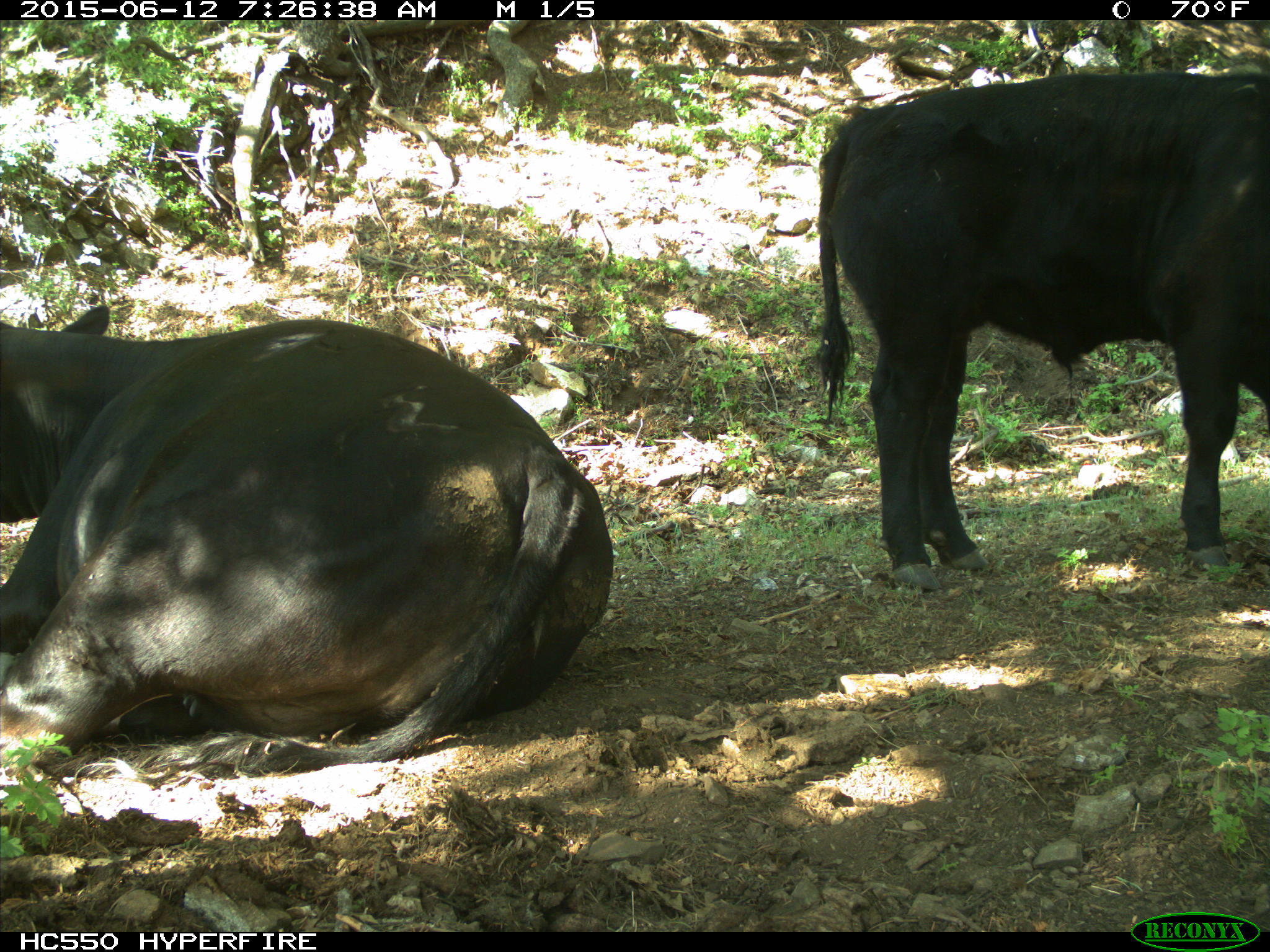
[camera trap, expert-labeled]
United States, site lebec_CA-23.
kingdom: Animalia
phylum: Chordata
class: Mammalia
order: Artiodactyla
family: Bovidae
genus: Bos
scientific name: Bos taurus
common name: domestic cow